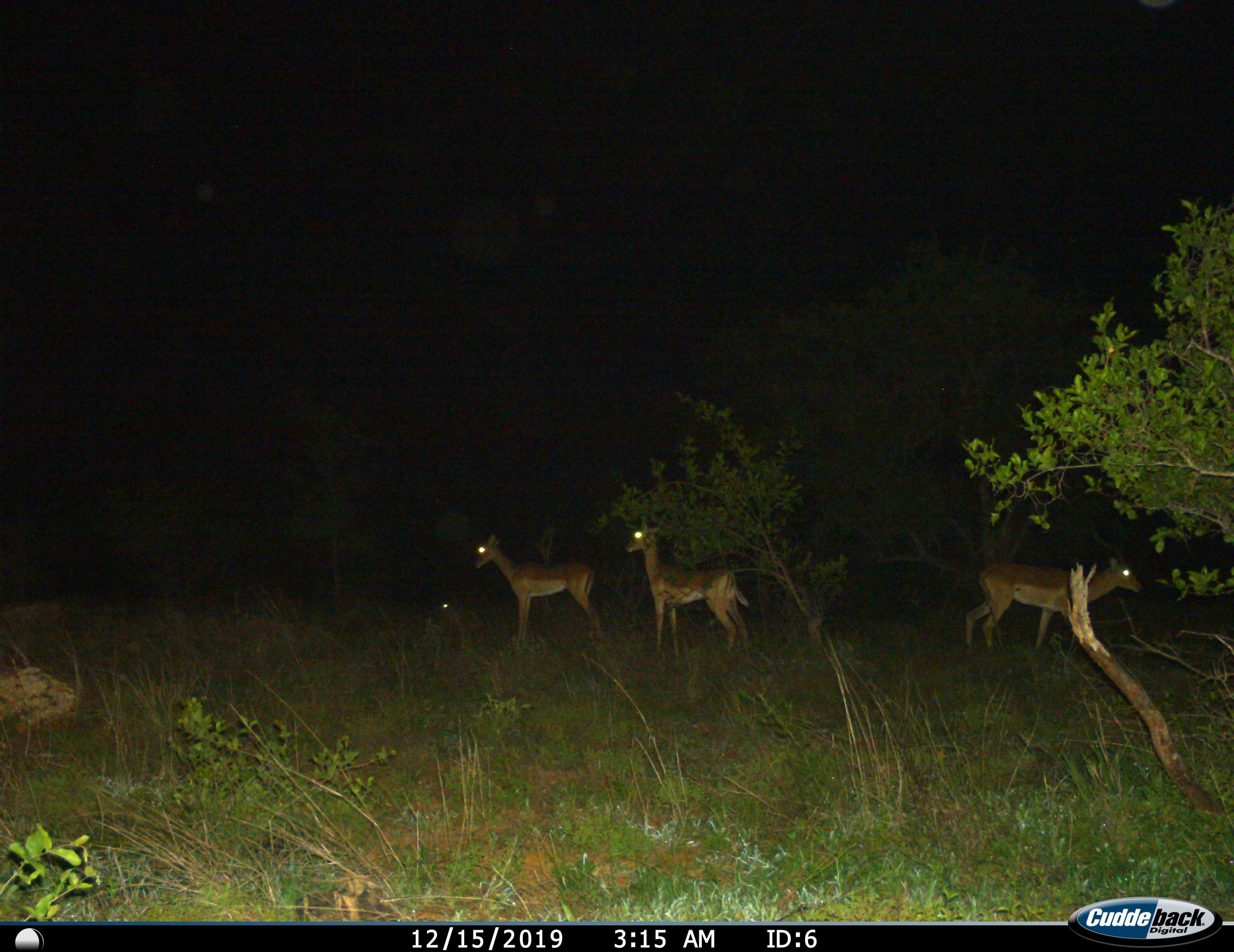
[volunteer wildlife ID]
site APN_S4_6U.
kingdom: Animalia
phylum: Chordata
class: Mammalia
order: Artiodactyla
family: Bovidae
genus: Aepyceros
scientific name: Aepyceros melampus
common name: impala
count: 4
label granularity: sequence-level